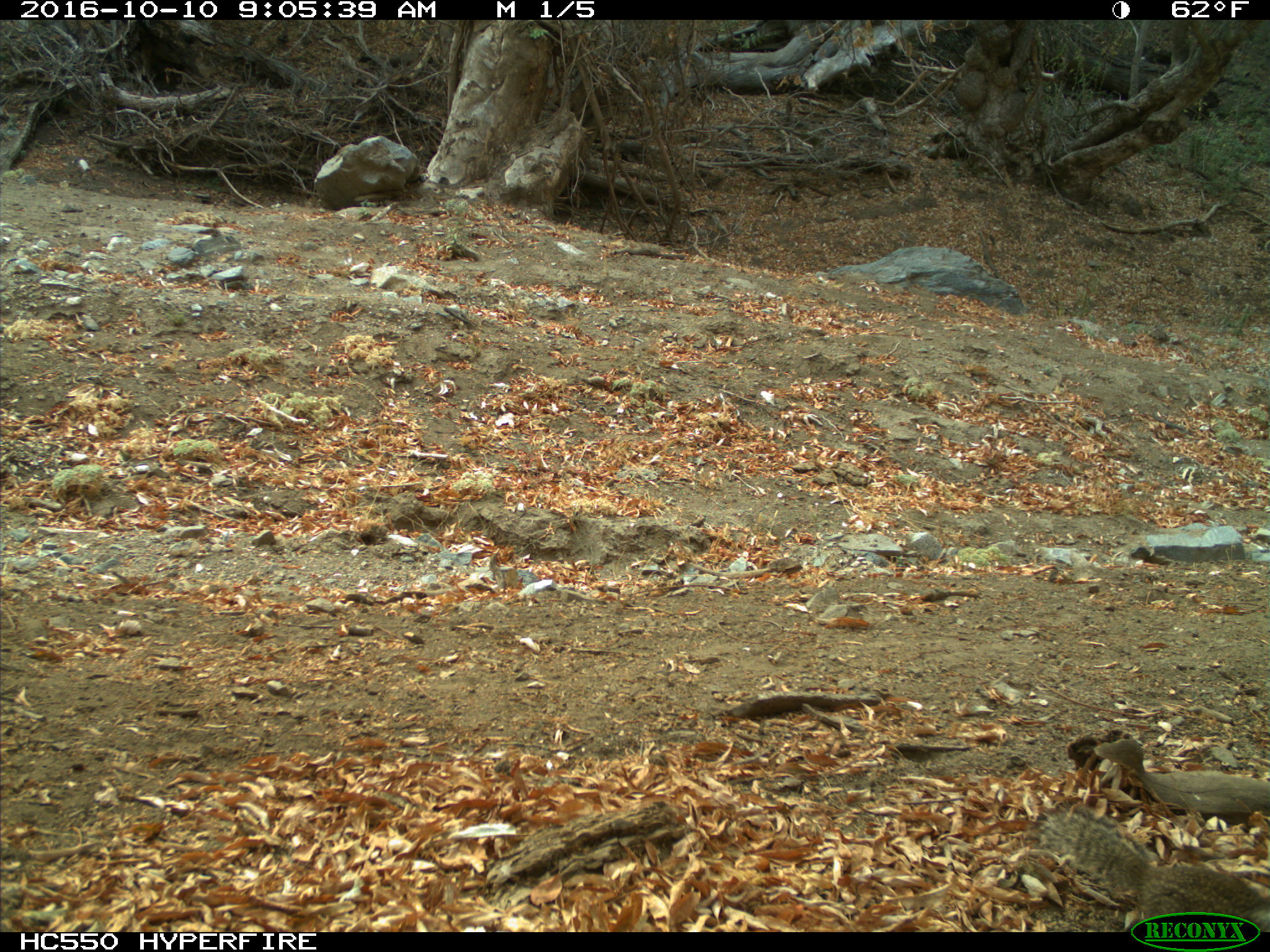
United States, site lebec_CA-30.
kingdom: Animalia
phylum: Chordata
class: Mammalia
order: Rodentia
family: Sciuridae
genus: Otospermophilus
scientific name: Otospermophilus beecheyi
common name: california ground squirrel